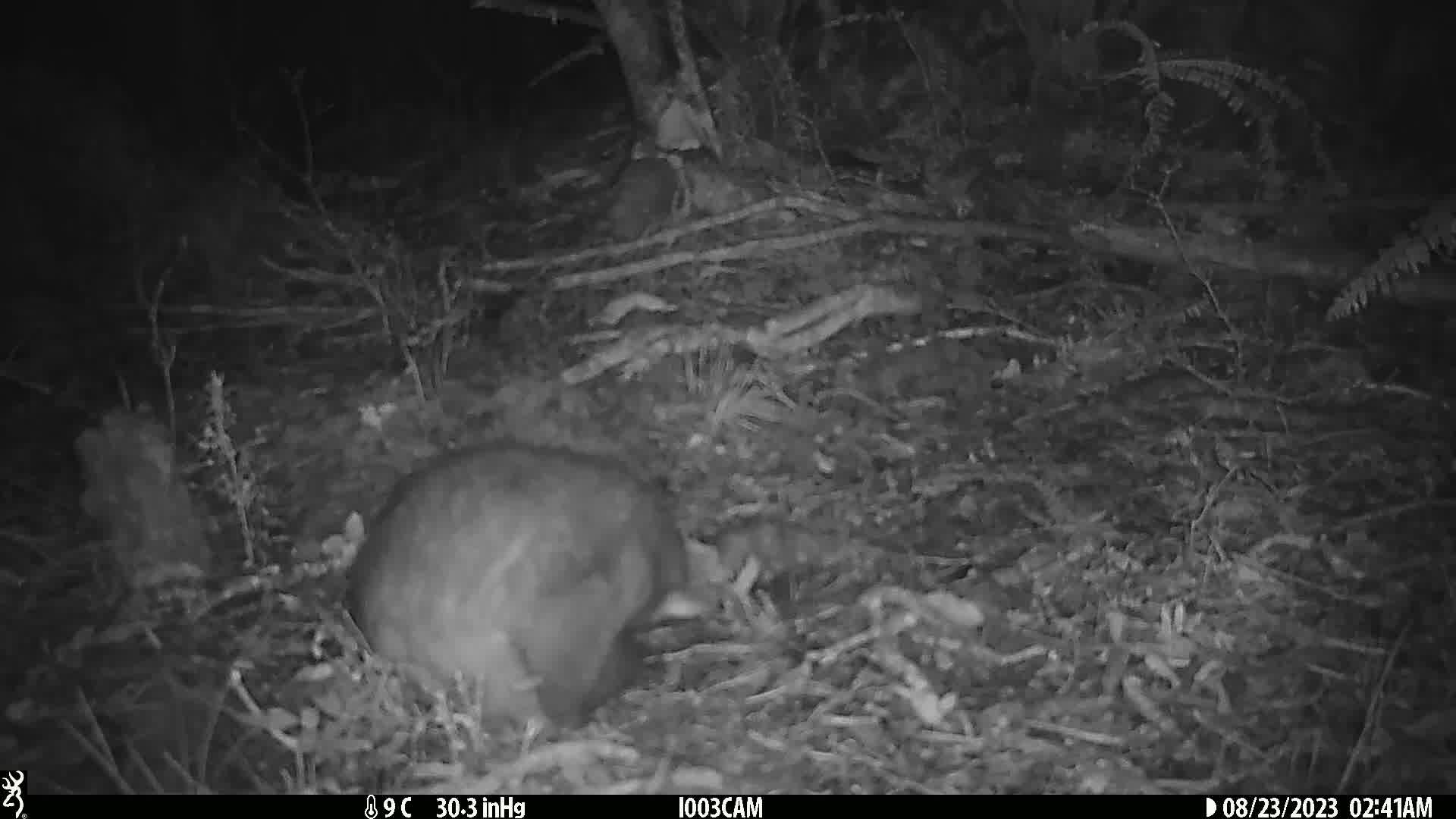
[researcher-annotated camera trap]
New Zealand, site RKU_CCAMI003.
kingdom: Animalia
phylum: Chordata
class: Mammalia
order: Diprotodontia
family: Phalangeridae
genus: Trichosurus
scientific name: Trichosurus vulpecula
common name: common brushtail possum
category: possum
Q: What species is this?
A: Possum (common brushtail possum) (Trichosurus vulpecula).